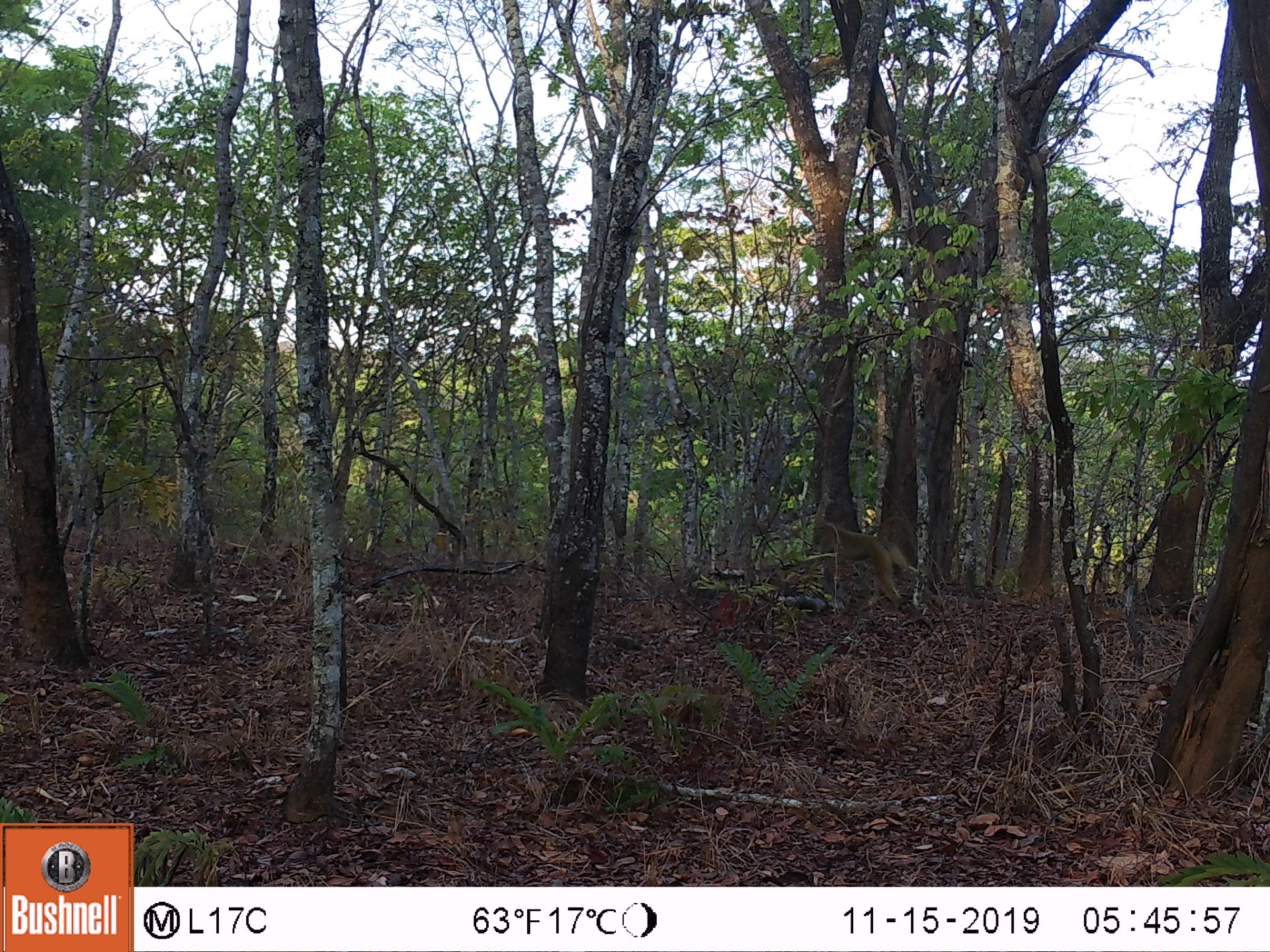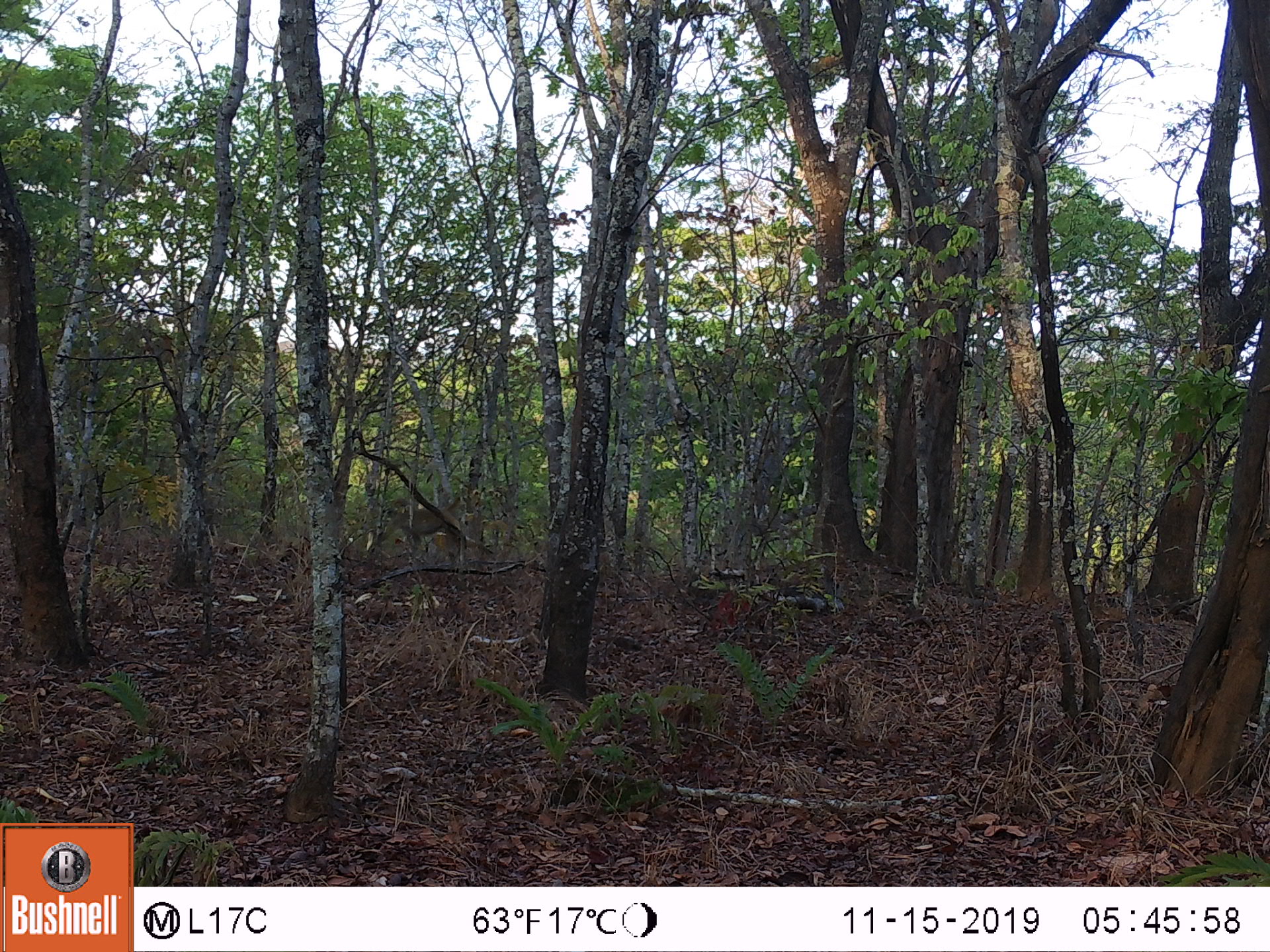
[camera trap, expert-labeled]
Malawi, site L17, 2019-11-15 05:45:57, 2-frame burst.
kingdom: Animalia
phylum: Chordata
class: Mammalia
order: Primates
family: Cercopithecidae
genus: Papio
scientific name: Papio cynocephalus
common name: yellow baboon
Yellow baboon (Papio cynocephalus), count 1.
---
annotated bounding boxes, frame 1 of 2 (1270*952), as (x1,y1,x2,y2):
yellow baboon: (806,516,924,607)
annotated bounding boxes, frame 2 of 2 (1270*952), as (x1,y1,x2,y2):
yellow baboon: (379,491,472,565)